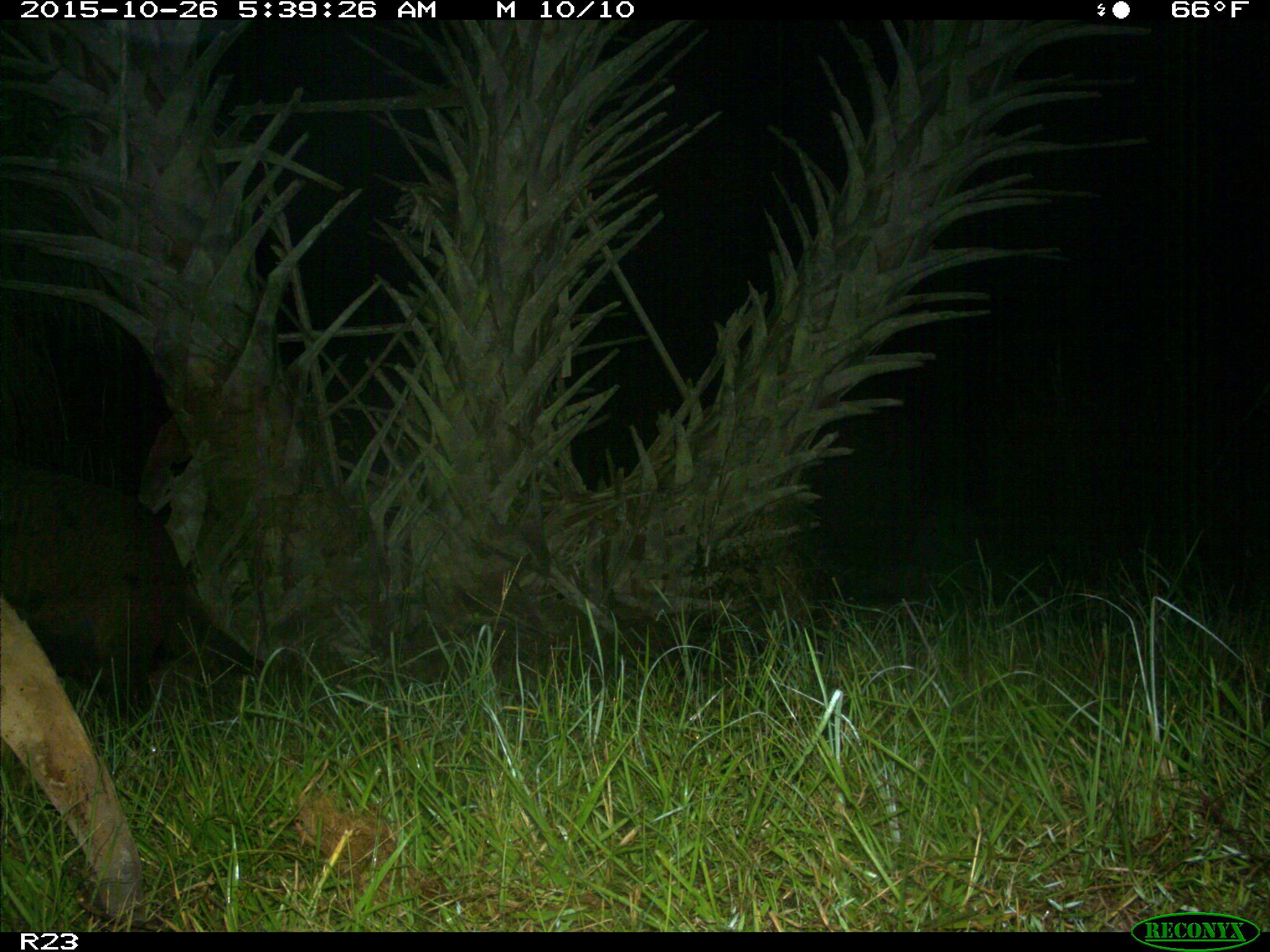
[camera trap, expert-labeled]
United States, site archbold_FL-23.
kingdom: Animalia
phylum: Chordata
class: Mammalia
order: Artiodactyla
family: Suidae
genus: Sus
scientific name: Sus scrofa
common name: wild boar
Sus scrofa (wild boar).